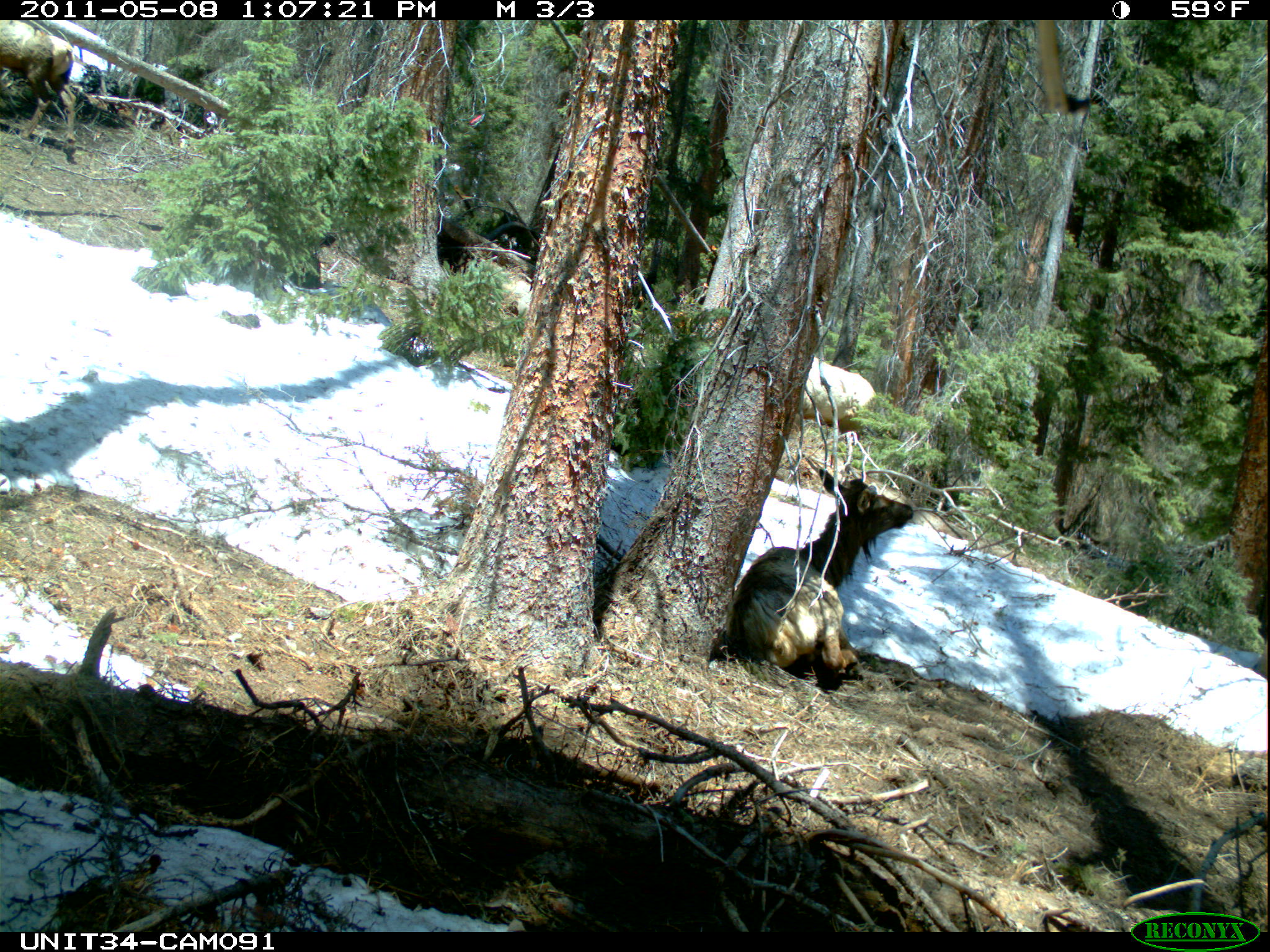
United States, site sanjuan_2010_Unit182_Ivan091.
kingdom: Animalia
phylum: Chordata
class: Mammalia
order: Artiodactyla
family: Cervidae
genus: Cervus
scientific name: Cervus elaphus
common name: red deer